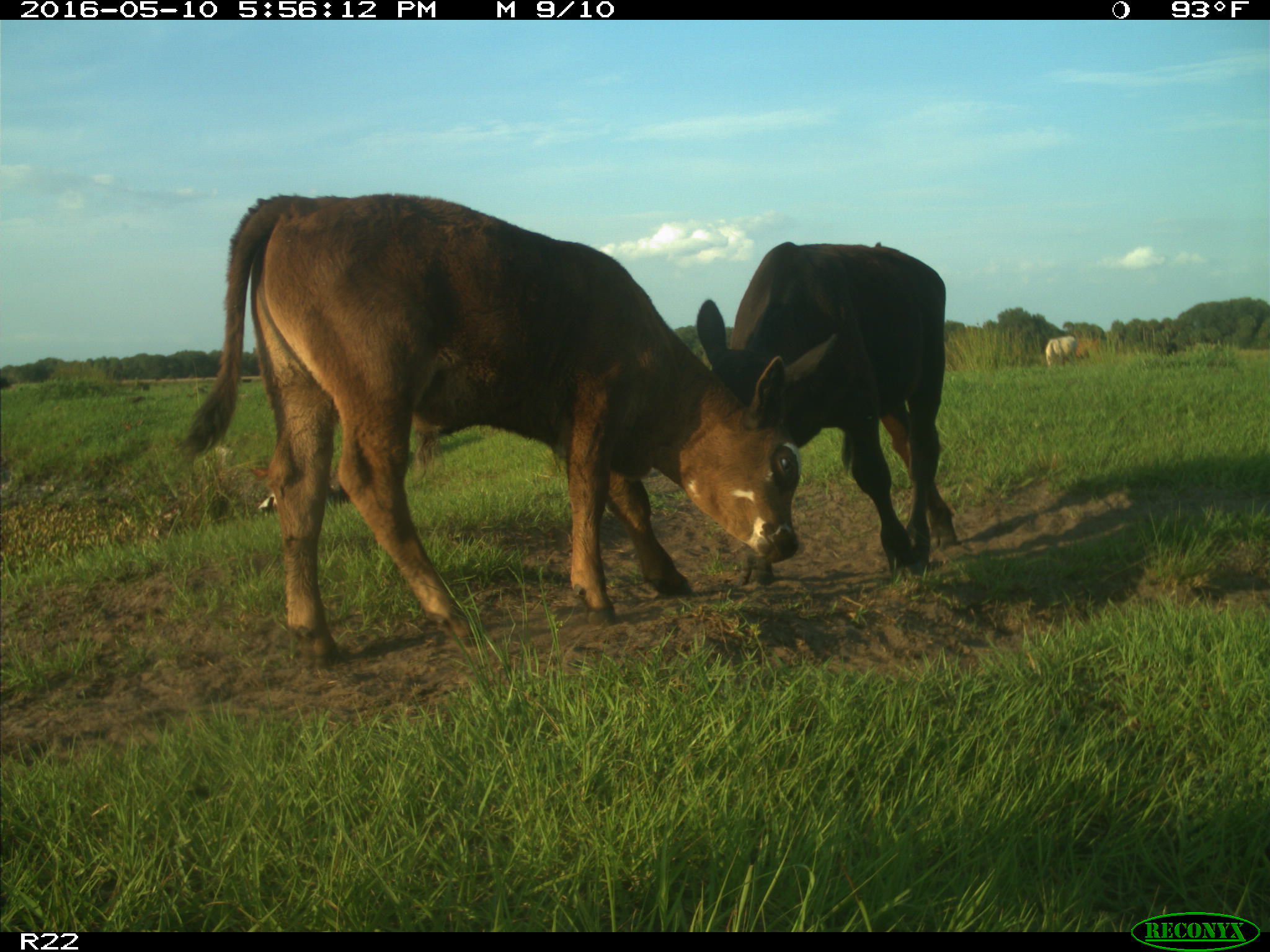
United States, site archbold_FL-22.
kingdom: Animalia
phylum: Chordata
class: Mammalia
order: Artiodactyla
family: Bovidae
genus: Bos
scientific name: Bos taurus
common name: domestic cow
Bos taurus (domestic cow).